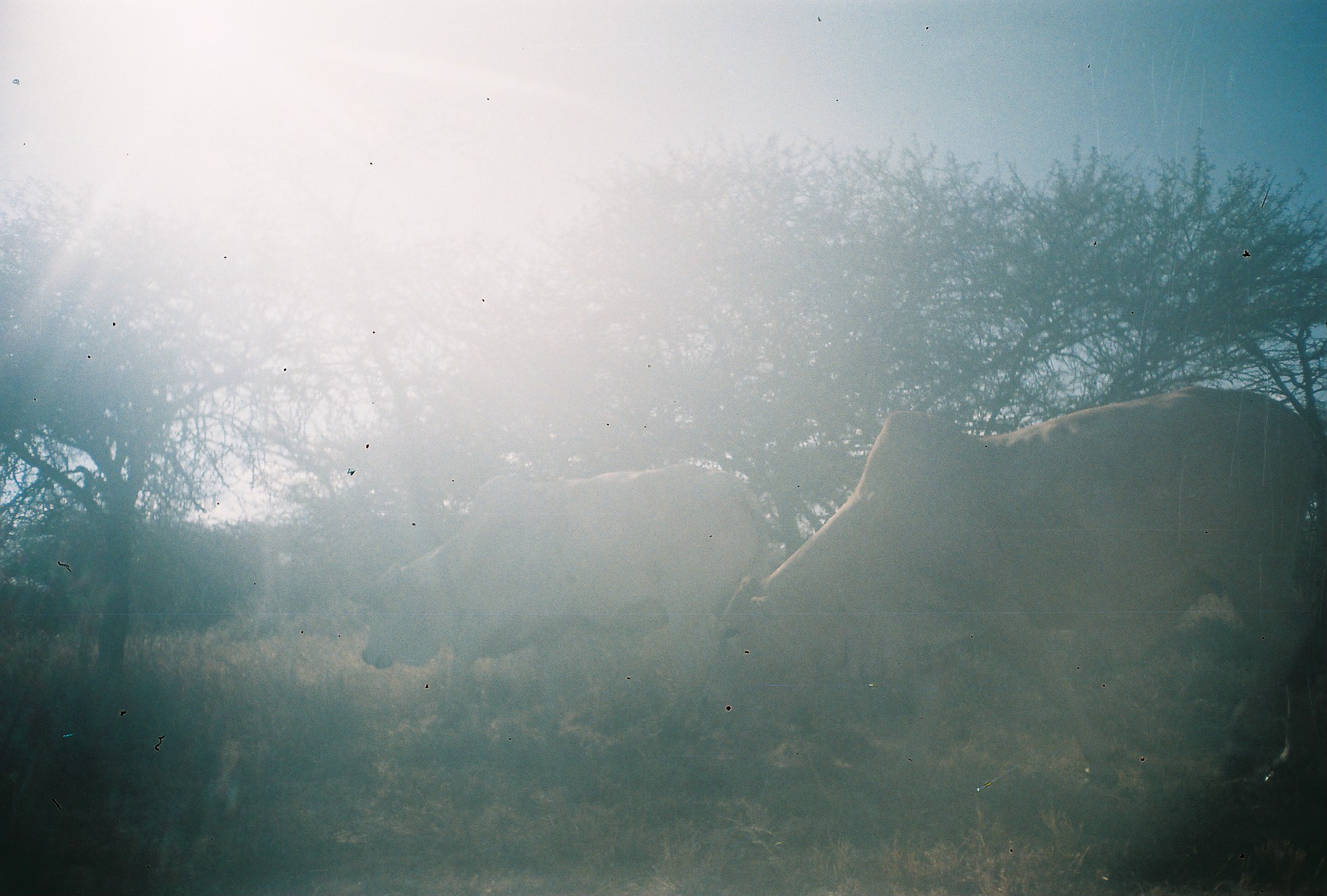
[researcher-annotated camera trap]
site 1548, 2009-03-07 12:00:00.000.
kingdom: Animalia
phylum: Chordata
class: Mammalia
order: Artiodactyla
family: Bovidae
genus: Bos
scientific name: Bos taurus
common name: domestic cattle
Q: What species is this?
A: Bos taurus (domestic cattle).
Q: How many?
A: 2.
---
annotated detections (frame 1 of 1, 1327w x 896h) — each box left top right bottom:
bos taurus: 686 379 1324 794; 357 462 781 700